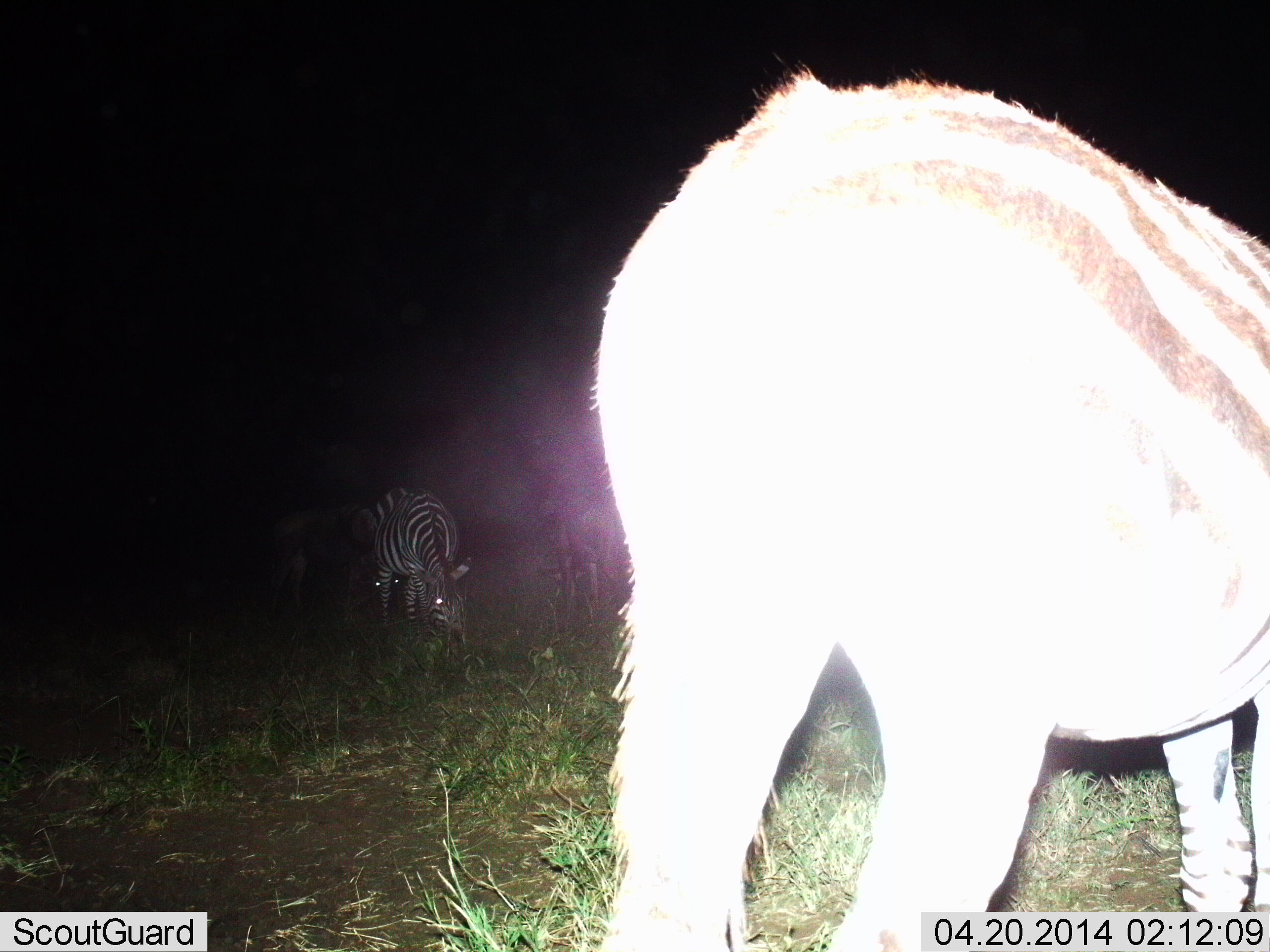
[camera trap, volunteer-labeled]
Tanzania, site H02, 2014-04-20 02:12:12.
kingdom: Animalia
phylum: Chordata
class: Mammalia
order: Perissodactyla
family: Equidae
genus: Equus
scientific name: Equus quagga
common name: plains zebra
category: zebra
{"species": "zebra (plains zebra) (Equus quagga)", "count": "3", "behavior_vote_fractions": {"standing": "55%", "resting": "0%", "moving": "0%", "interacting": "0%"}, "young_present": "0%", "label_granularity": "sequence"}